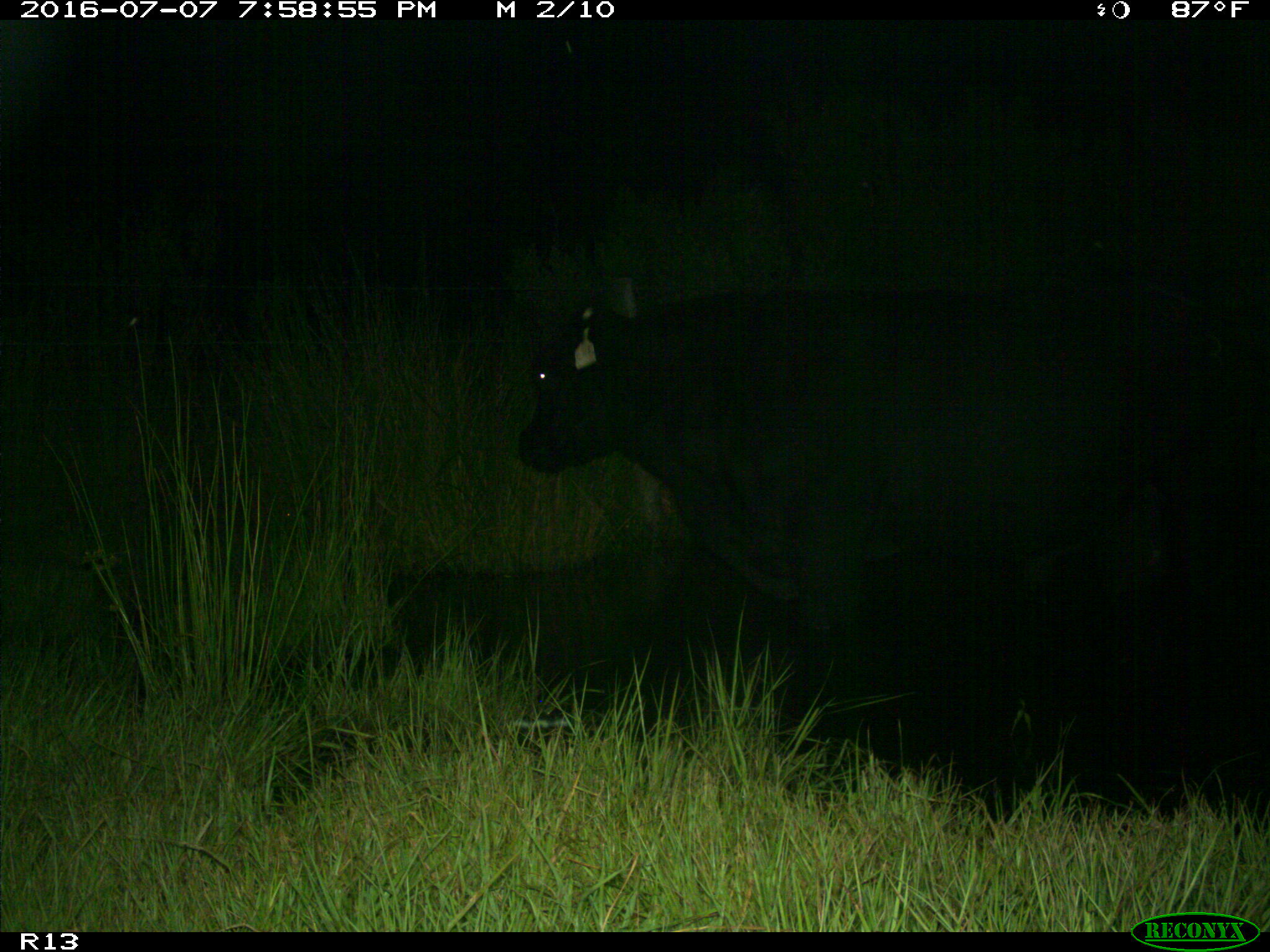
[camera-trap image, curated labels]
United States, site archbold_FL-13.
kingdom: Animalia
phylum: Chordata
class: Mammalia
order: Artiodactyla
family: Bovidae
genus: Bos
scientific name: Bos taurus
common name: domestic cow